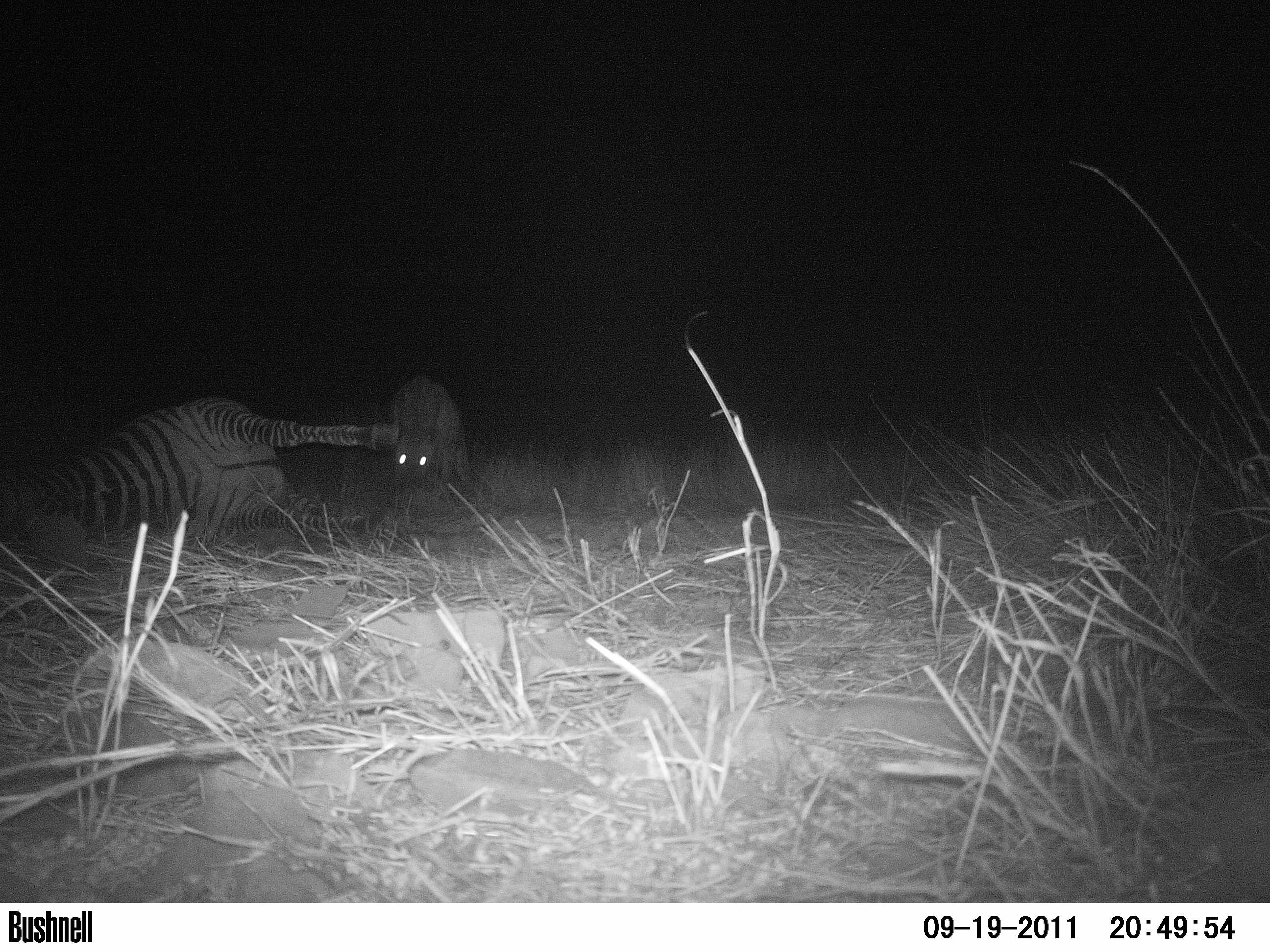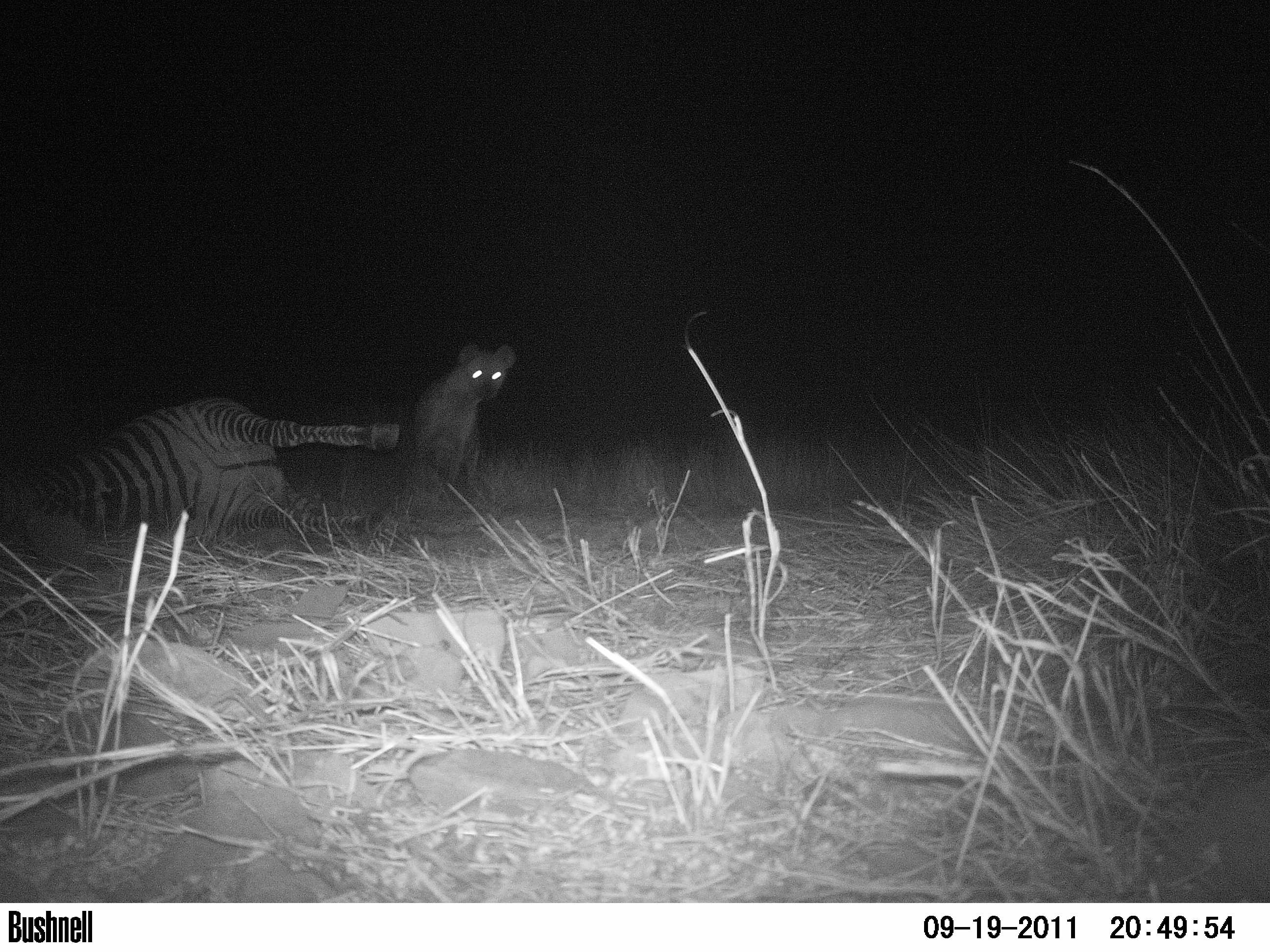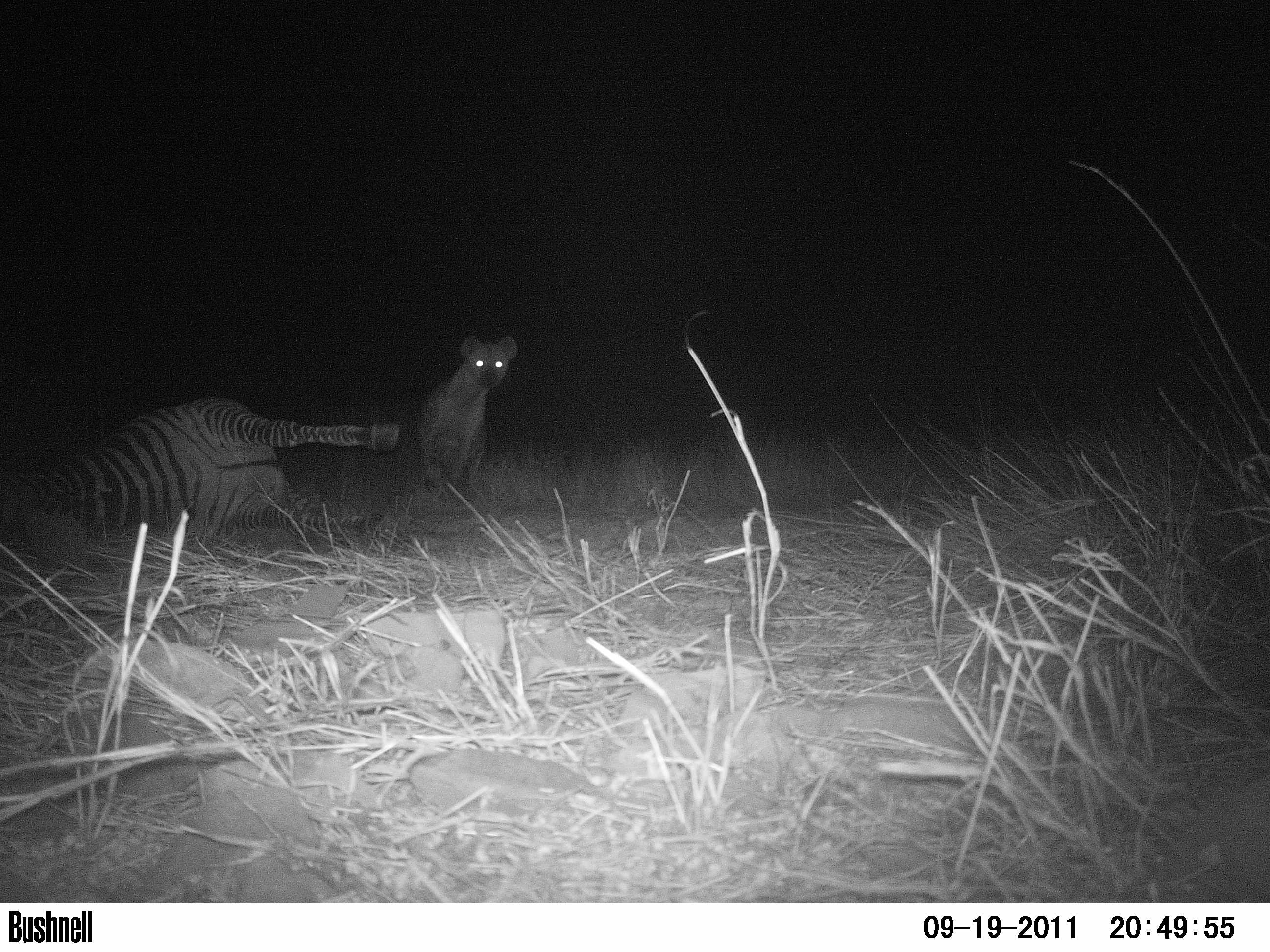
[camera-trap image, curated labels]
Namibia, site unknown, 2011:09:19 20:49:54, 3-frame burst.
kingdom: Animalia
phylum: Chordata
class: Mammalia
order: Carnivora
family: Hyaenidae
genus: Crocuta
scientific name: Crocuta crocuta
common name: spotted hyena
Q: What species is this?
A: Crocuta crocuta (spotted hyena).